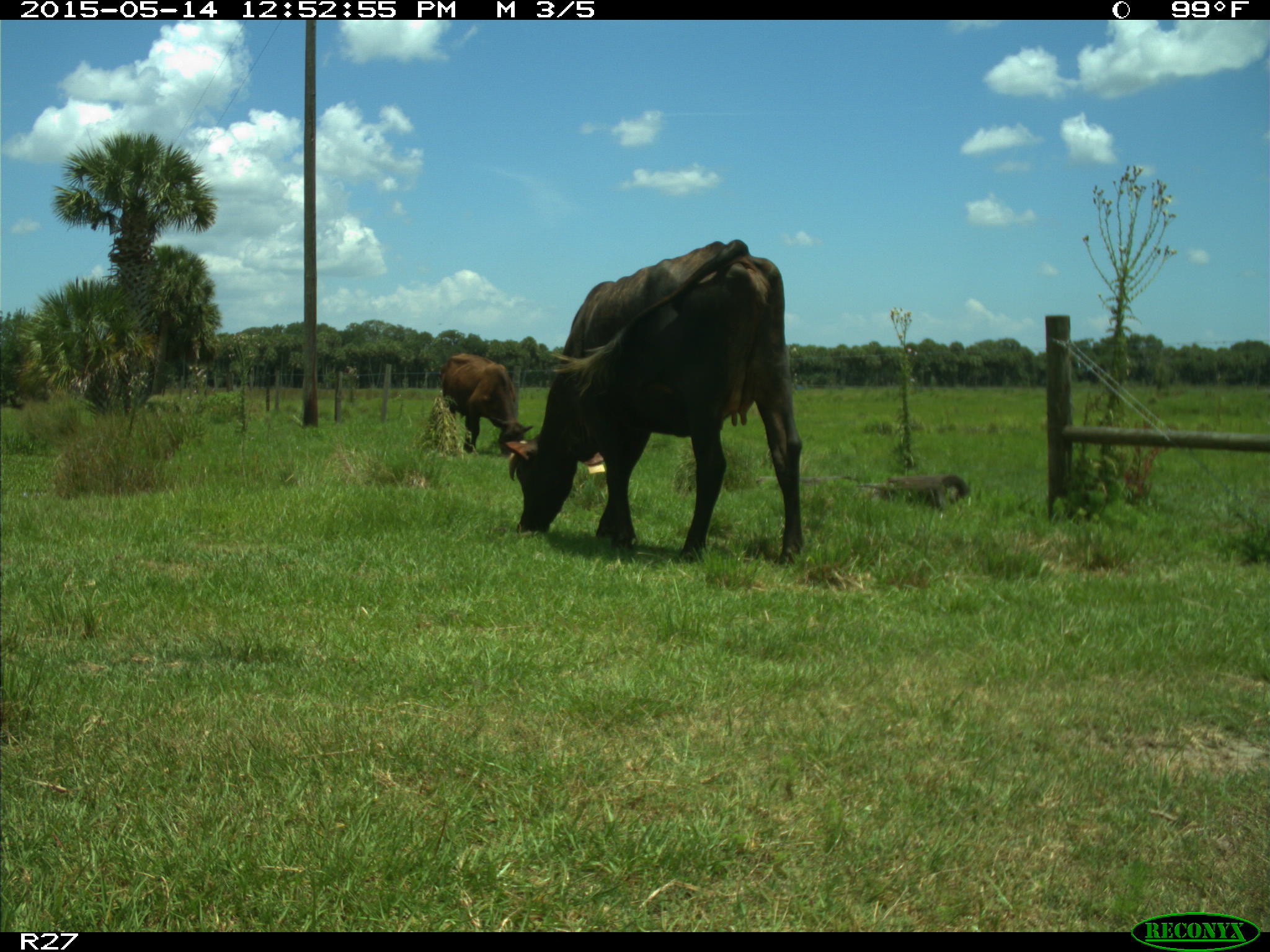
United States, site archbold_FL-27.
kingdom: Animalia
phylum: Chordata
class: Mammalia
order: Artiodactyla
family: Bovidae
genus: Bos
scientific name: Bos taurus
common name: domestic cow